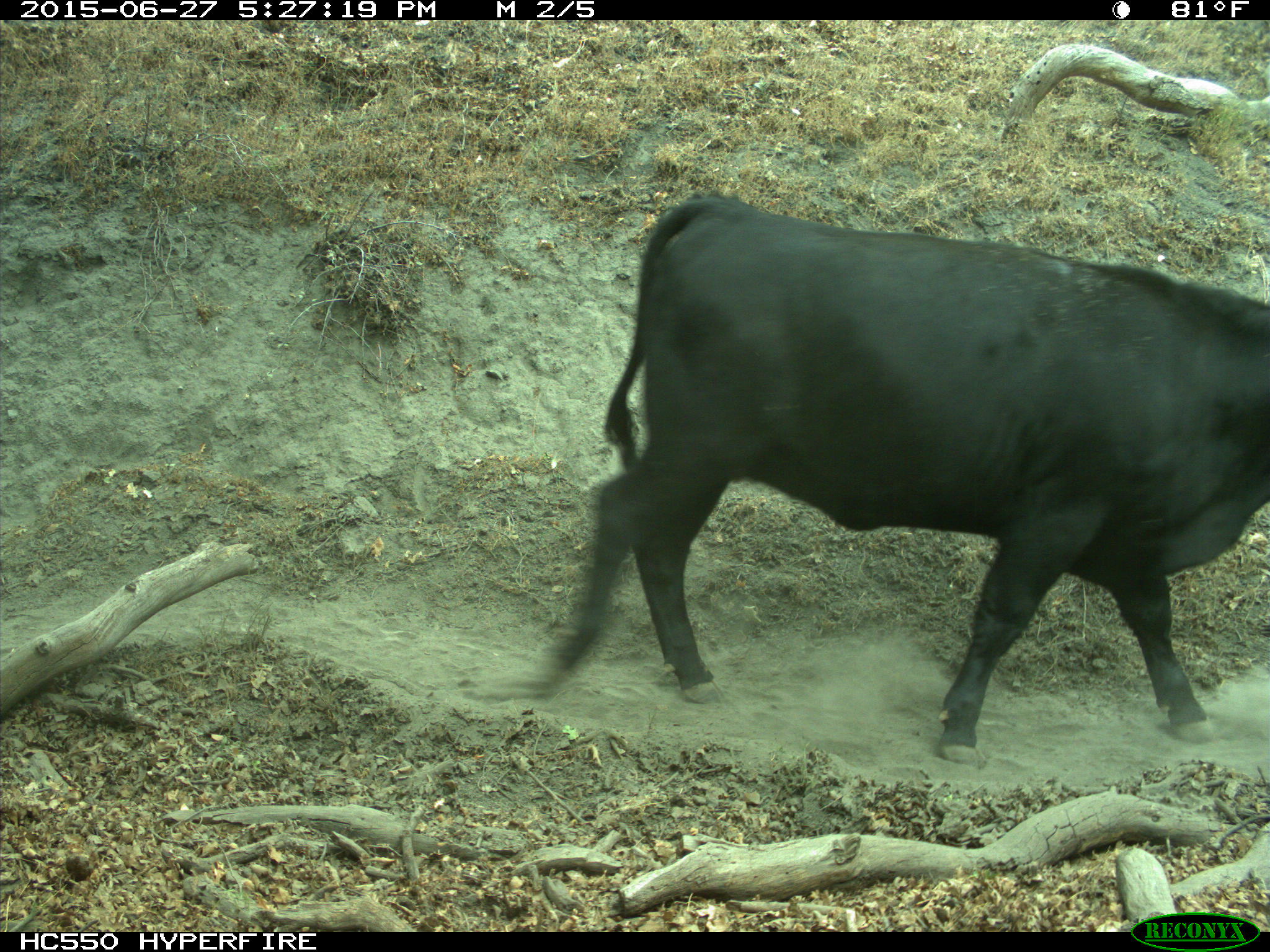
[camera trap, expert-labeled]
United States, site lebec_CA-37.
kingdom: Animalia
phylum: Chordata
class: Mammalia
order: Artiodactyla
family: Bovidae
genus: Bos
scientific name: Bos taurus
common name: domestic cow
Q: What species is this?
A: Bos taurus (domestic cow).